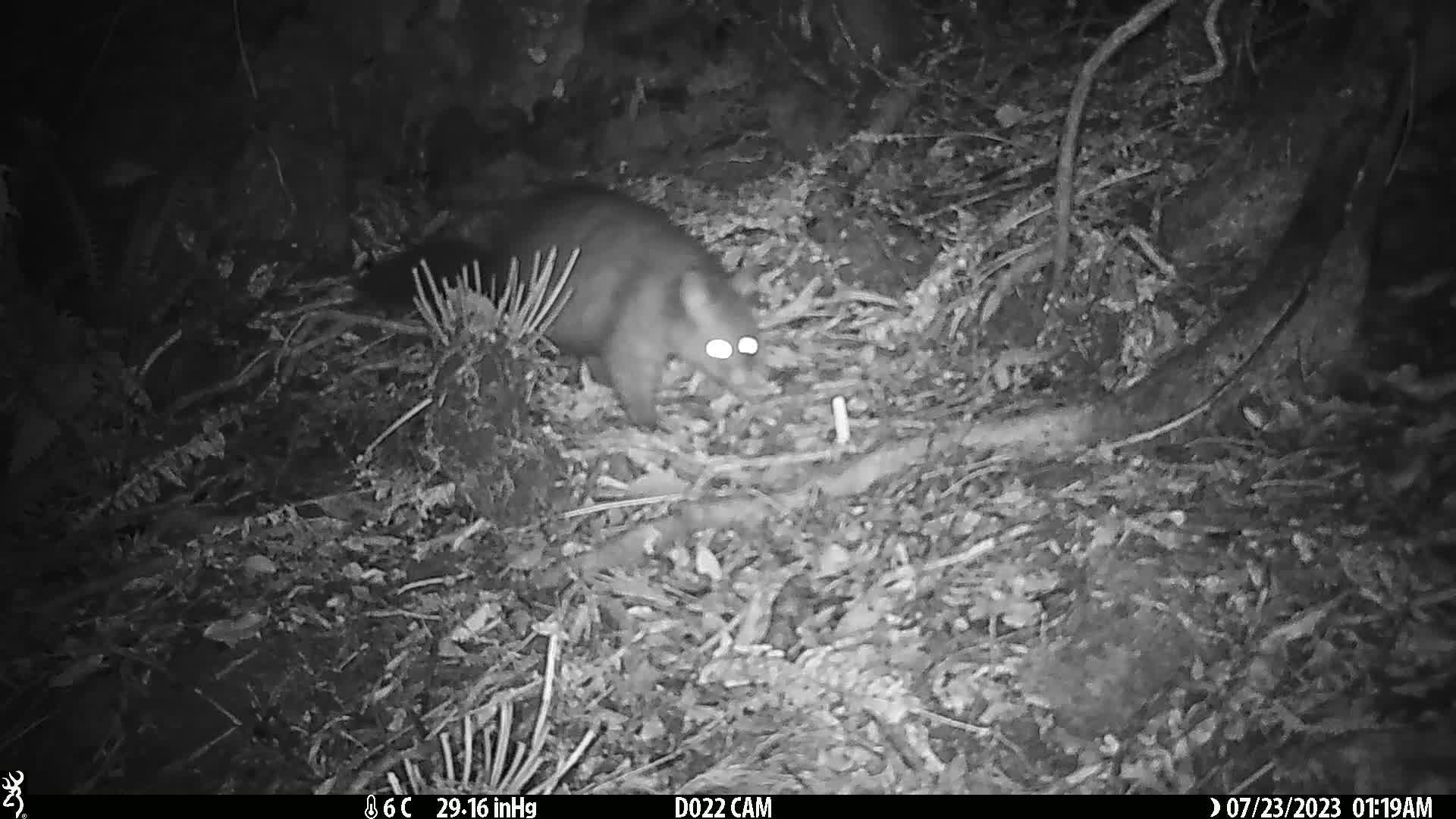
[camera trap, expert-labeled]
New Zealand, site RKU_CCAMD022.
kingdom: Animalia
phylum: Chordata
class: Mammalia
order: Diprotodontia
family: Phalangeridae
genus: Trichosurus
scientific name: Trichosurus vulpecula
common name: common brushtail possum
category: possum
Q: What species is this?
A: Possum (common brushtail possum) (Trichosurus vulpecula).